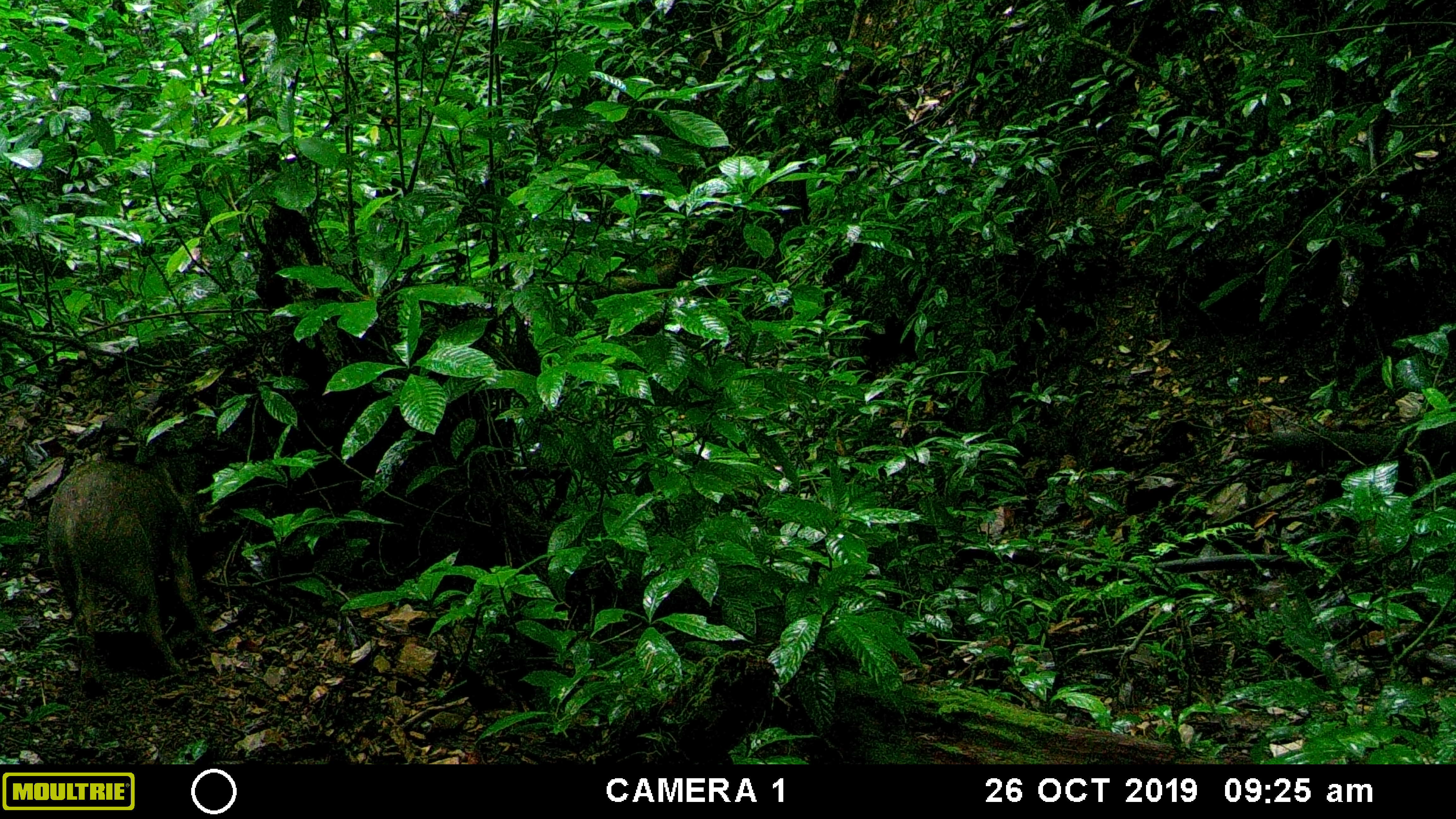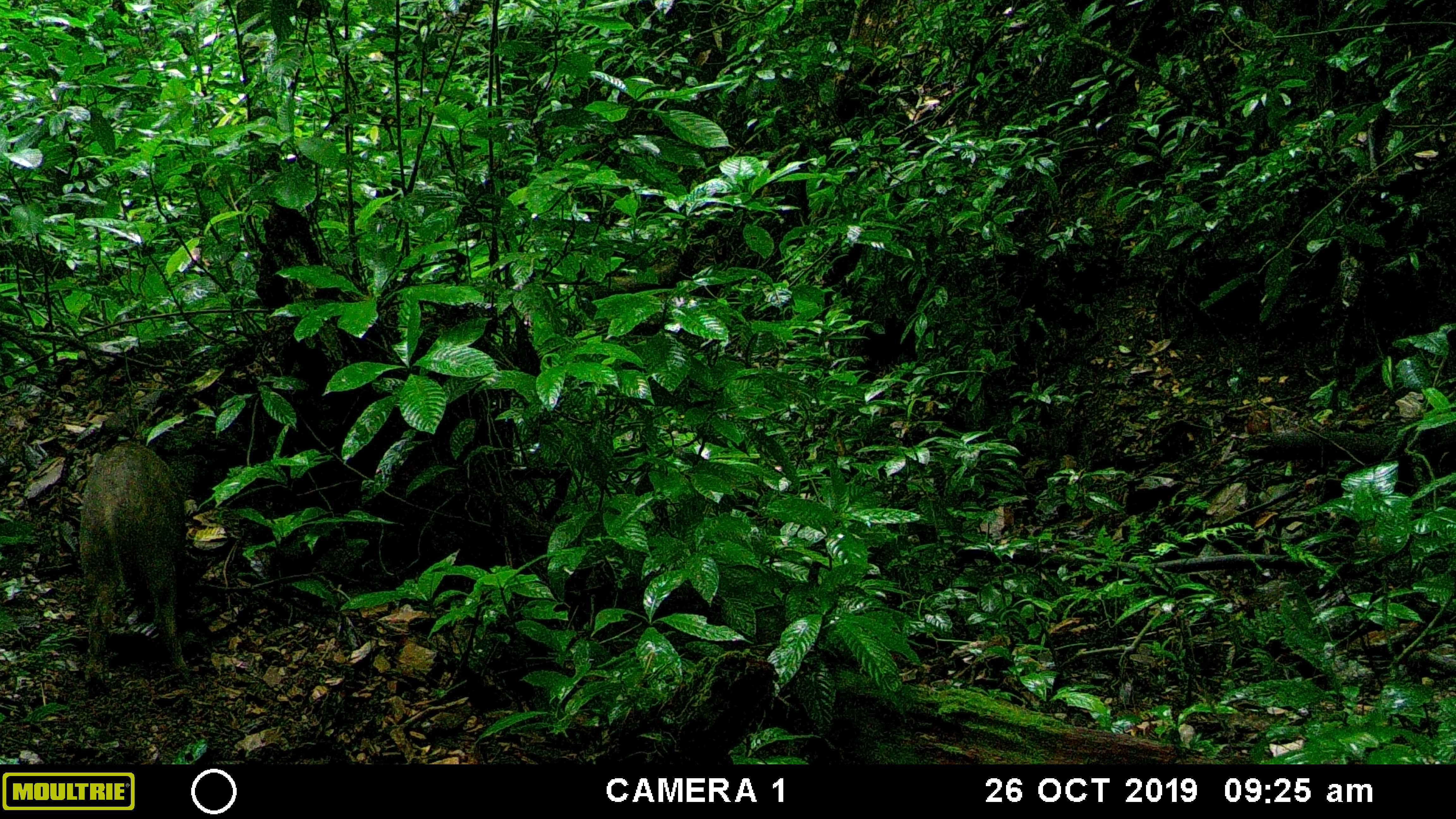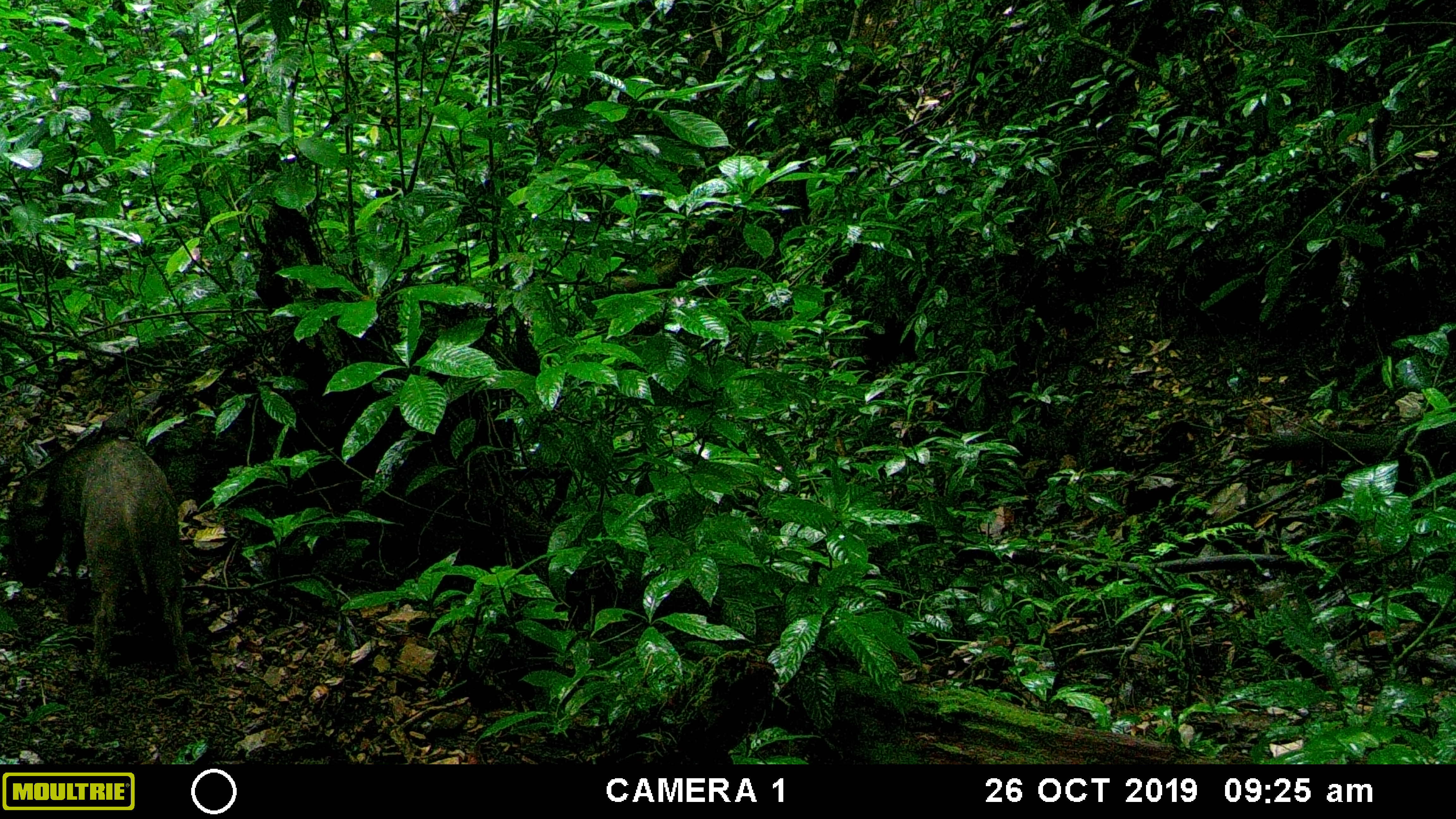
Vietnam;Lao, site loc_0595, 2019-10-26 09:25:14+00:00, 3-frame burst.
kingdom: Animalia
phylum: Chordata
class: Mammalia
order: Artiodactyla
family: Suidae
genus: Sus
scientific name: Sus scrofa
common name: eurasian wild pig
Eurasian wild pig (Sus scrofa). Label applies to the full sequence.